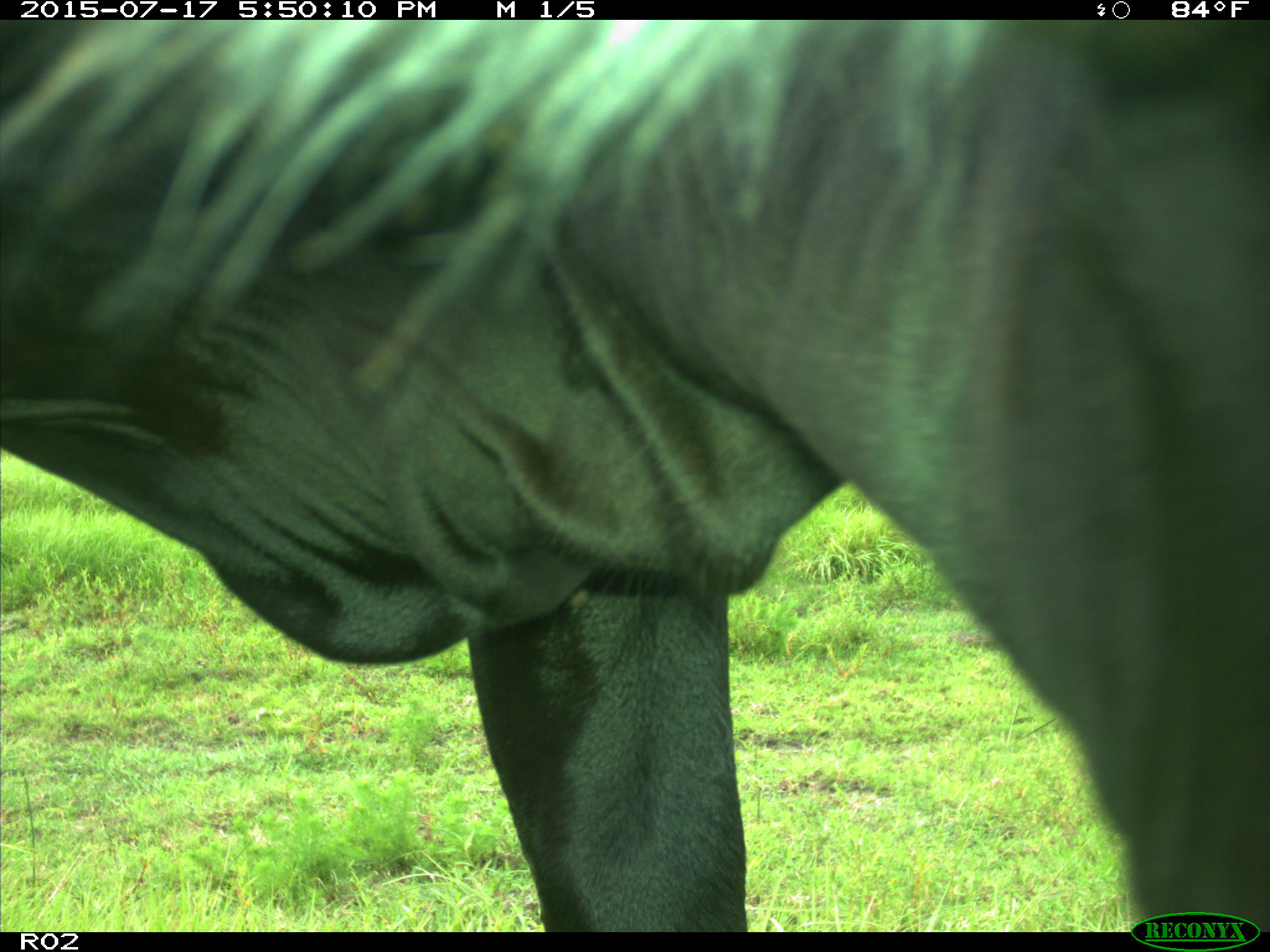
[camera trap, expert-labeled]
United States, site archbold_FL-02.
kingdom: Animalia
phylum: Chordata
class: Mammalia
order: Artiodactyla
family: Bovidae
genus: Bos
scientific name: Bos taurus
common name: domestic cow